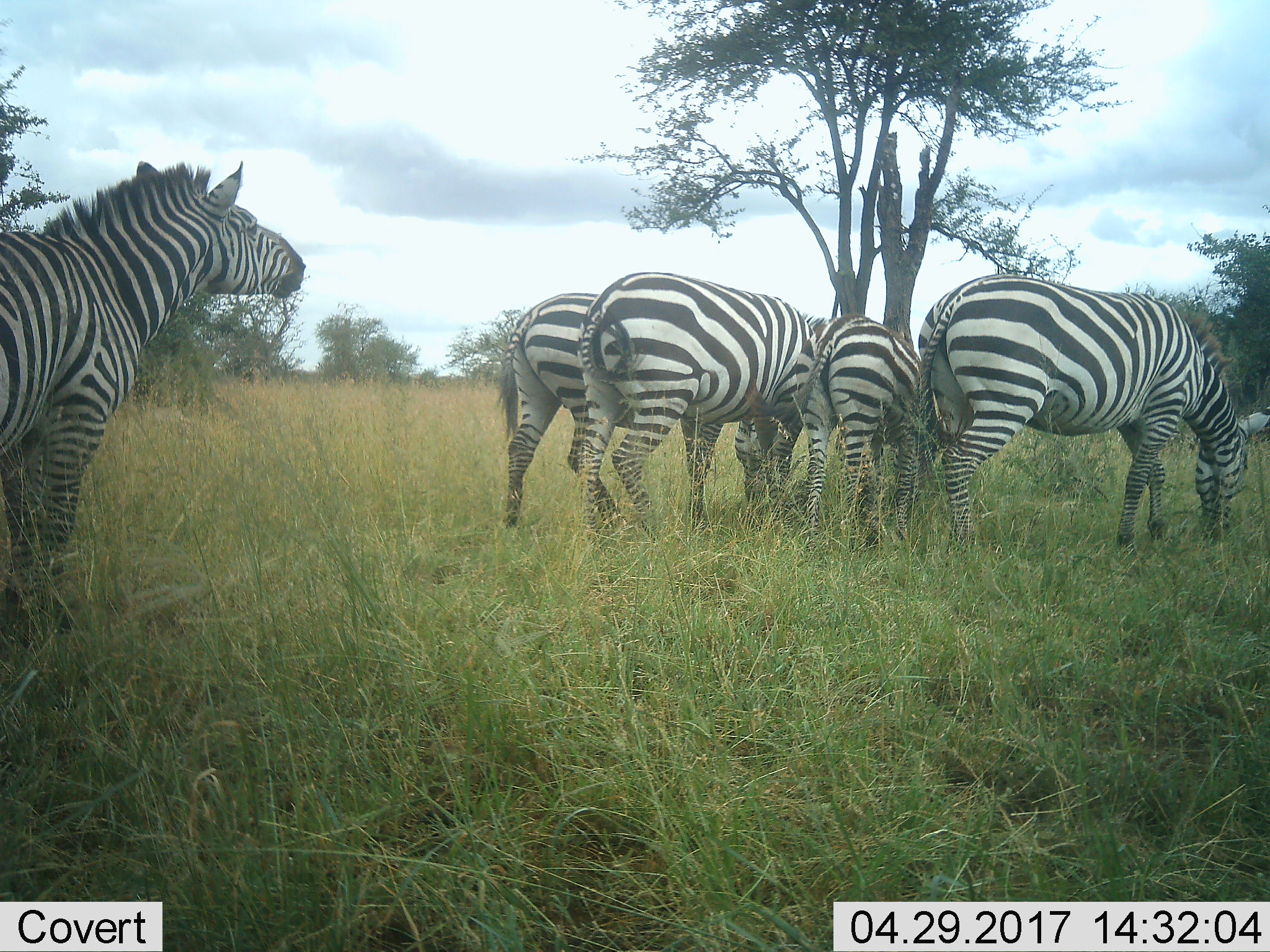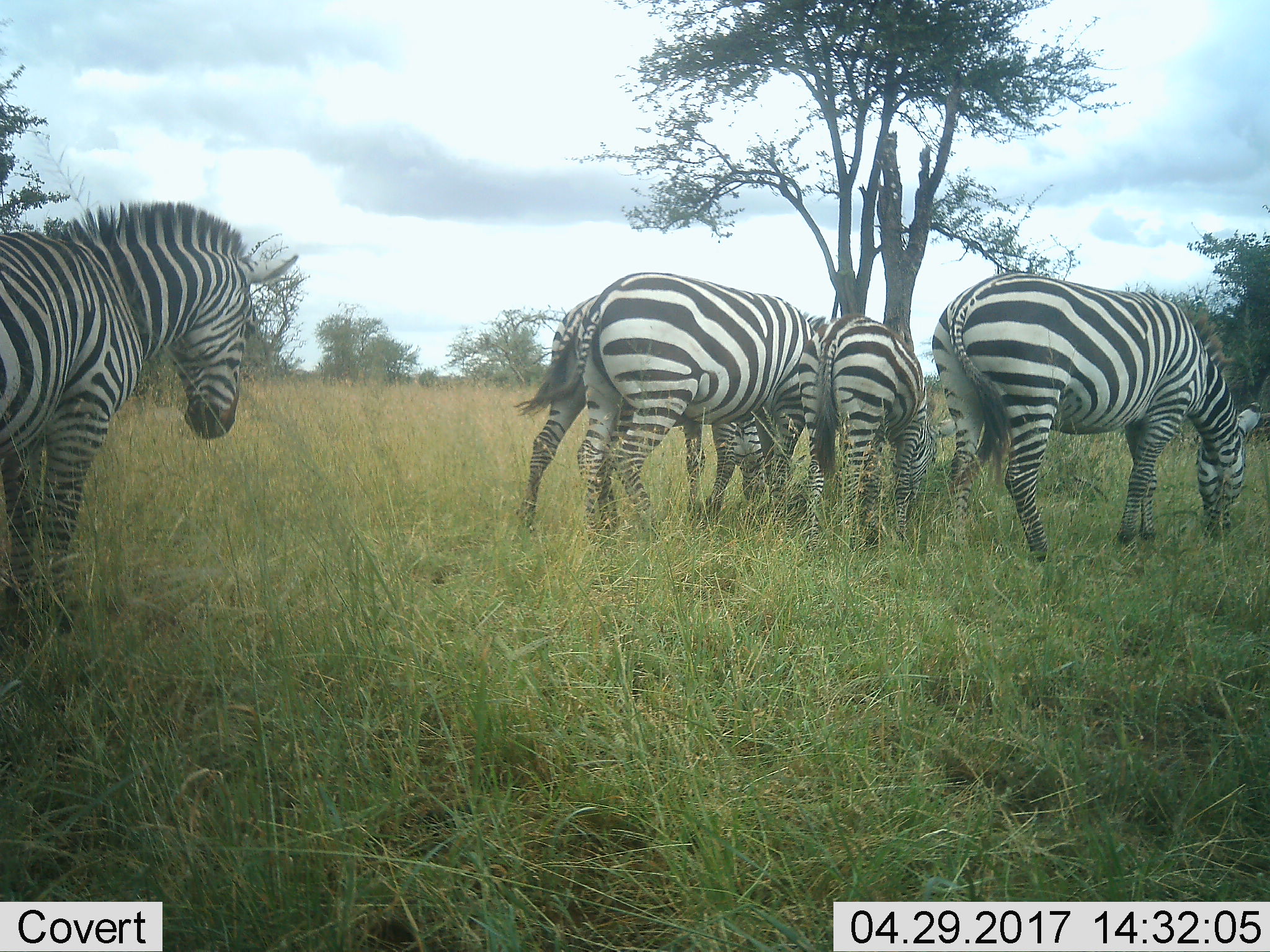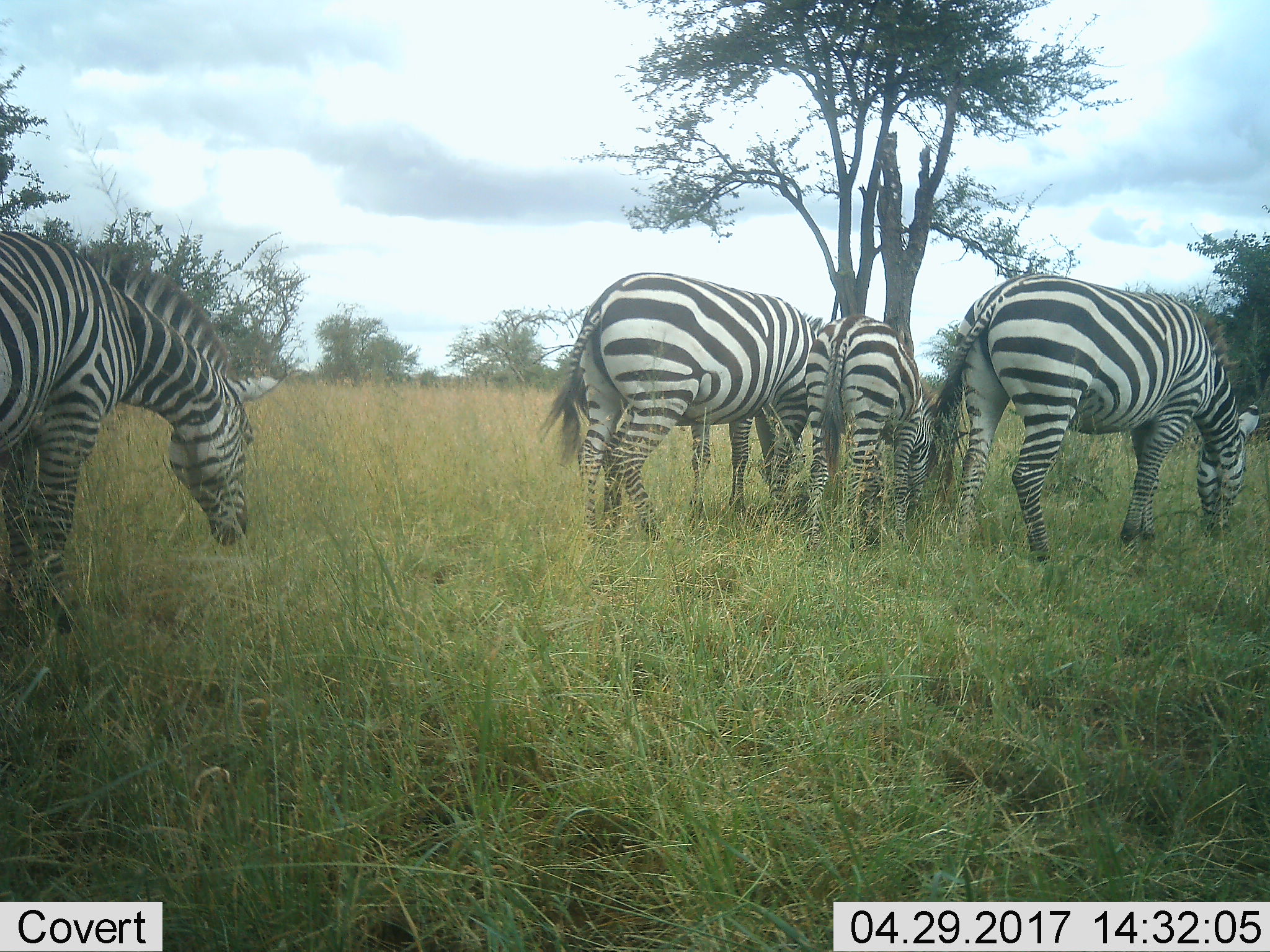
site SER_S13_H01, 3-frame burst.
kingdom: Animalia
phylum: Chordata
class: Mammalia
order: Perissodactyla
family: Equidae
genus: Equus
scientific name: Equus quagga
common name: plains zebra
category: zebraplains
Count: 5.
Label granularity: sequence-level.